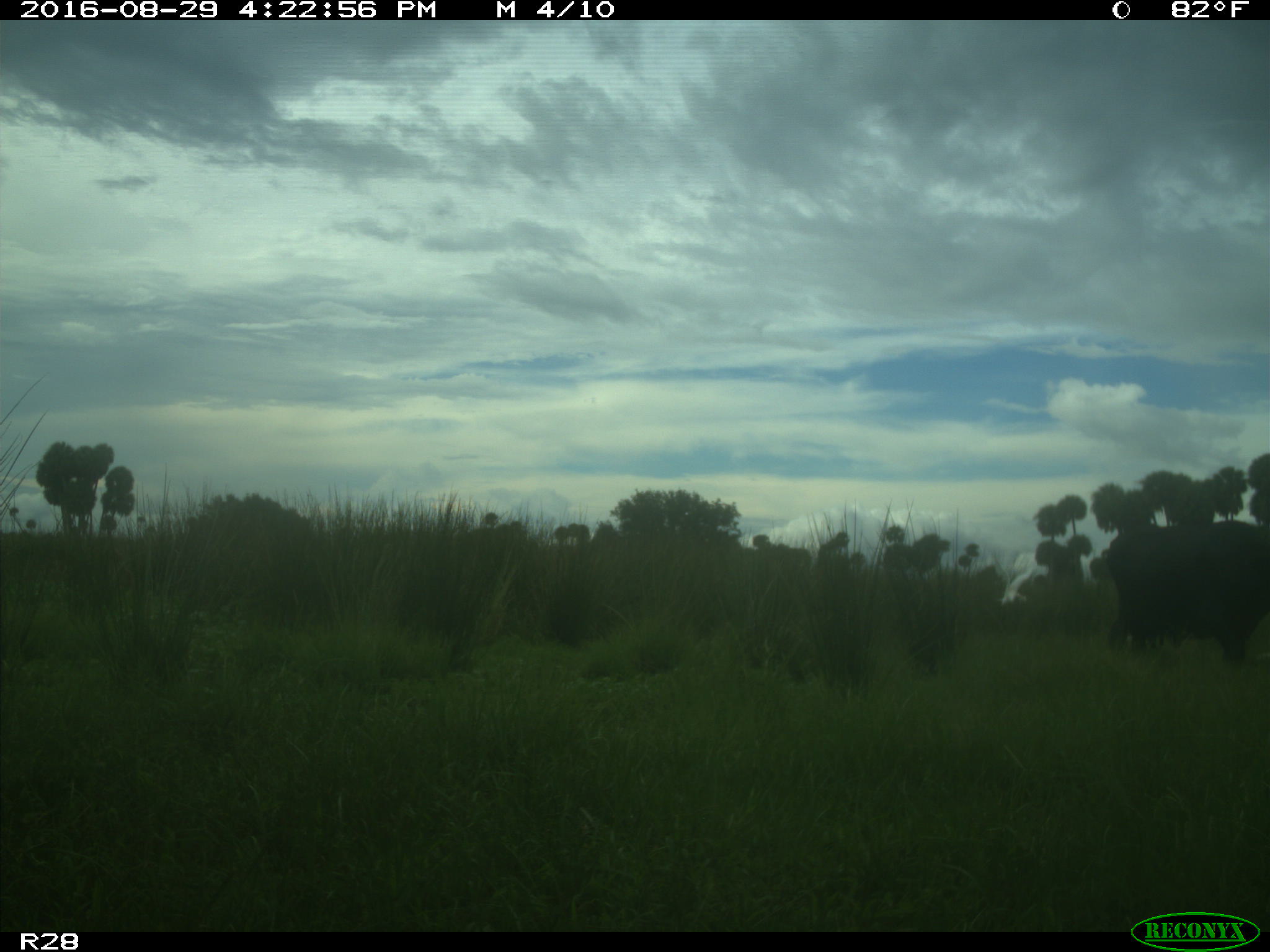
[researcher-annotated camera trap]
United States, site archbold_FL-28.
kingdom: Animalia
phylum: Chordata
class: Mammalia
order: Artiodactyla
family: Bovidae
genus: Bos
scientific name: Bos taurus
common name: domestic cow